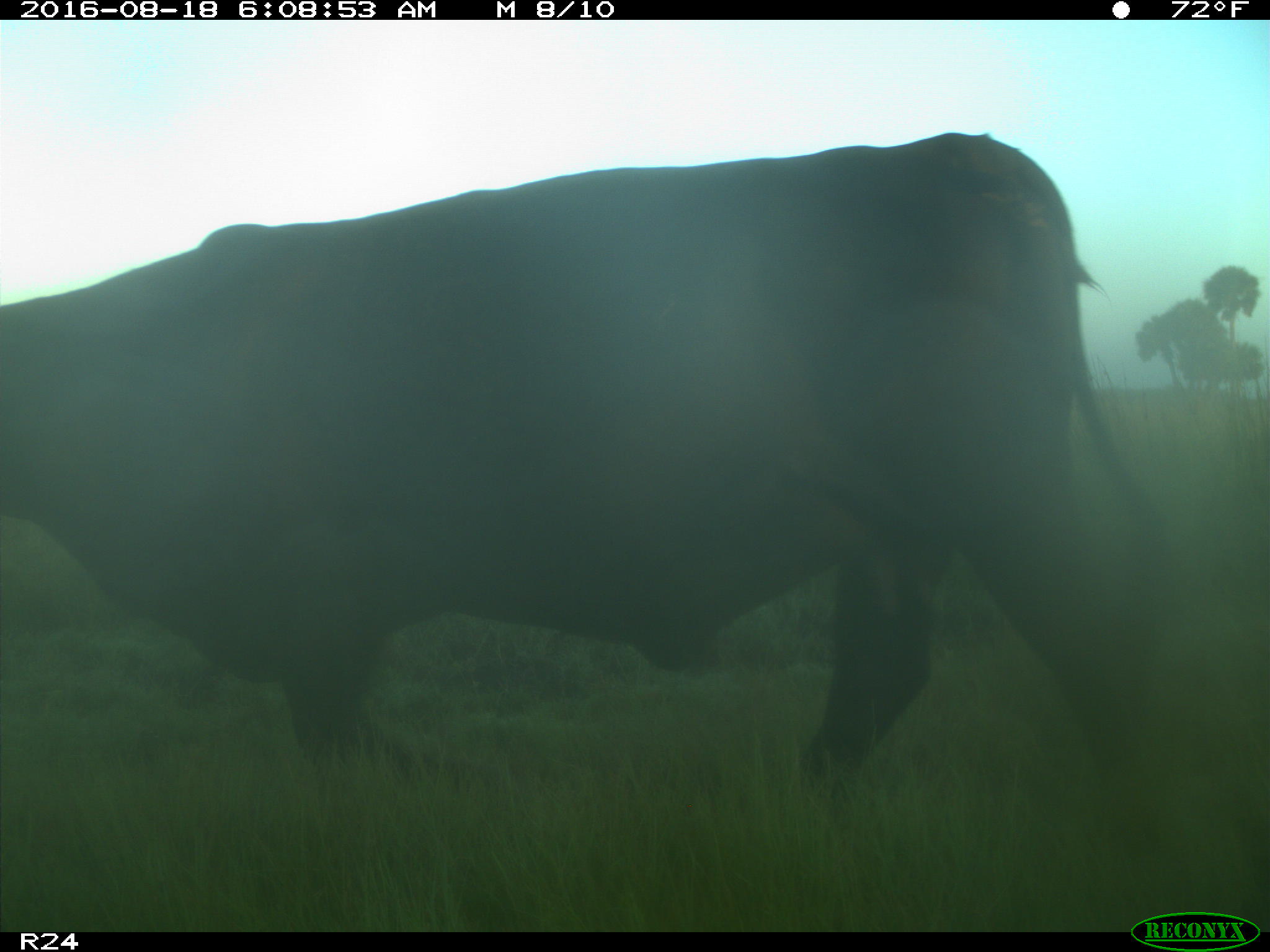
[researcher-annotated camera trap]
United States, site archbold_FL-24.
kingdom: Animalia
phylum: Chordata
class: Mammalia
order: Artiodactyla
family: Bovidae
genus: Bos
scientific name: Bos taurus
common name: domestic cow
Bos taurus (domestic cow).